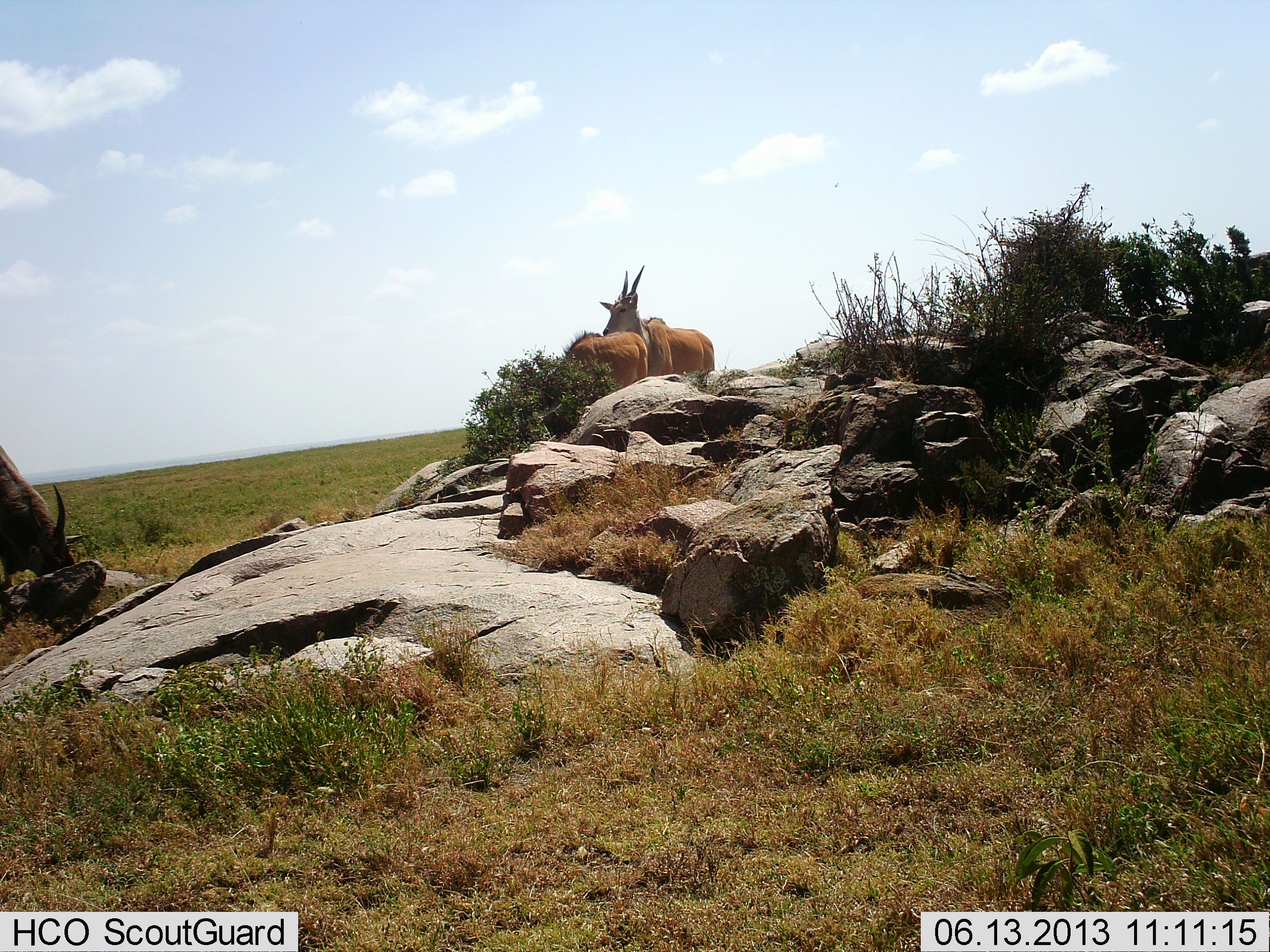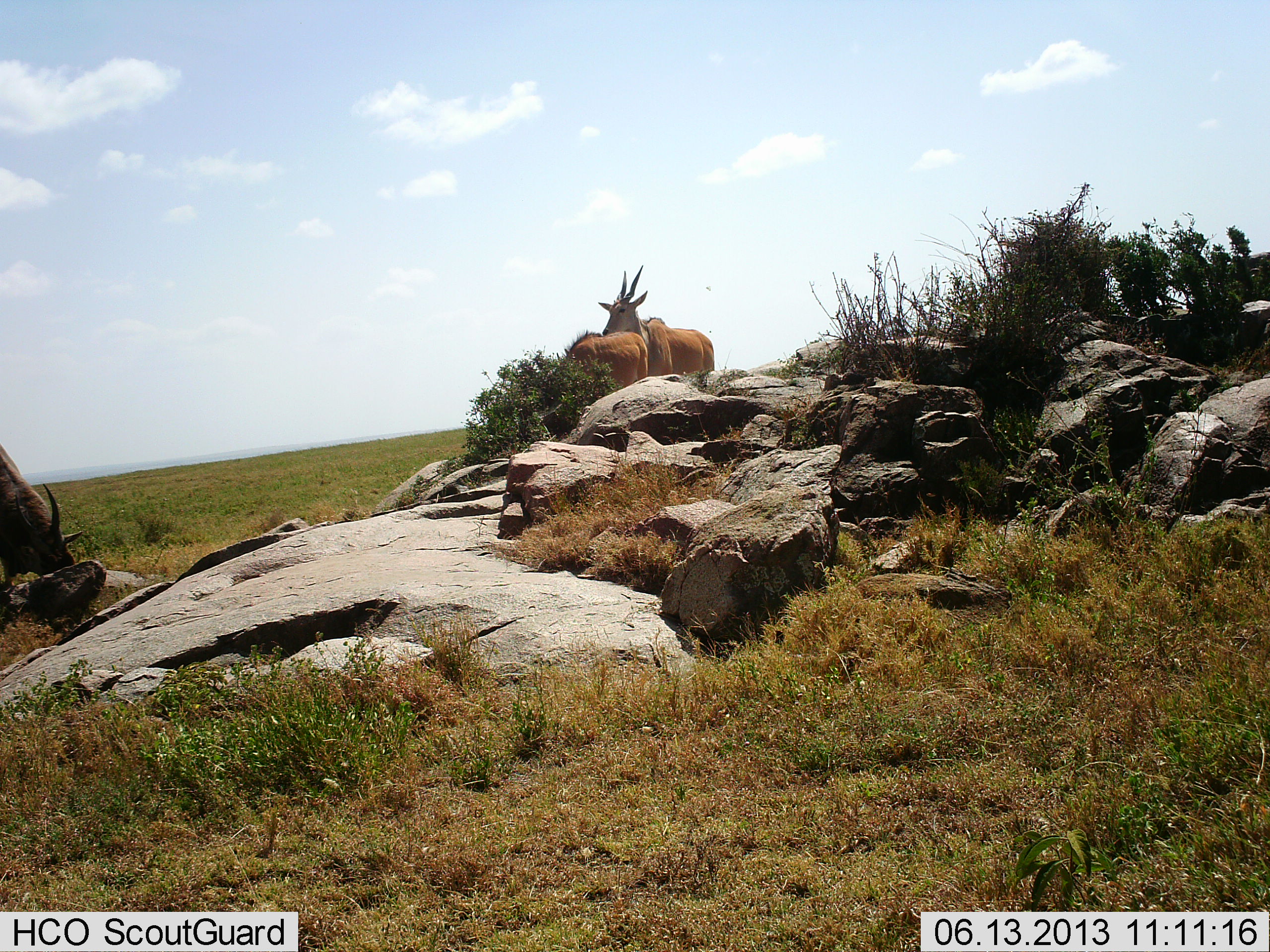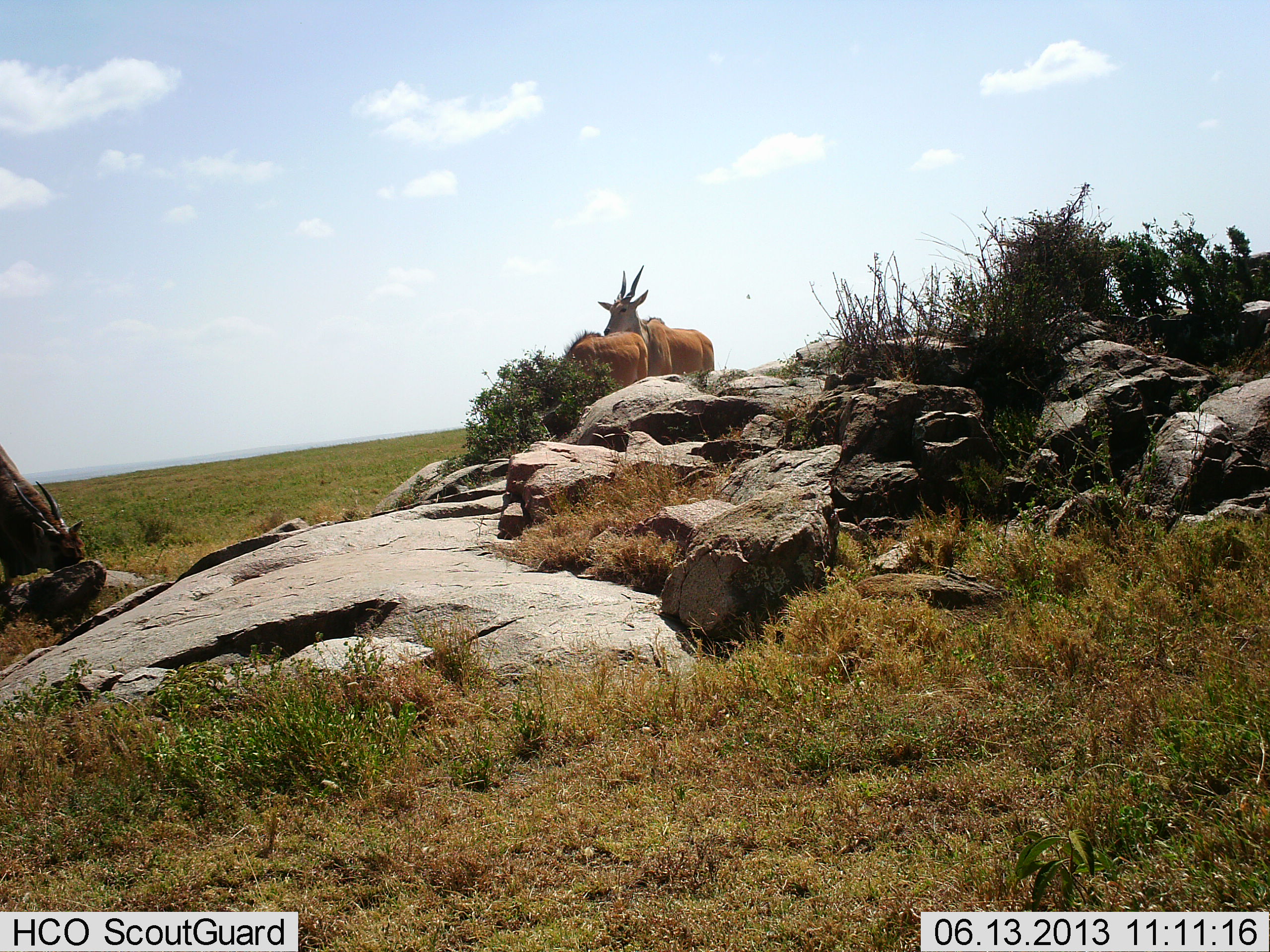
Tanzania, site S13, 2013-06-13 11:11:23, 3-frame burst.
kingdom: Animalia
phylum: Chordata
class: Mammalia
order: Artiodactyla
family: Bovidae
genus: Tragelaphus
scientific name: Tragelaphus oryx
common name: eland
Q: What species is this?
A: Eland (Tragelaphus oryx).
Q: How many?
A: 3.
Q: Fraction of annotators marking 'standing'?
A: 76%.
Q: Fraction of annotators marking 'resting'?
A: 6%.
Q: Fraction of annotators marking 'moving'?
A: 6%.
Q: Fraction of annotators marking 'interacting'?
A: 0%.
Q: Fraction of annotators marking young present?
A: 12%.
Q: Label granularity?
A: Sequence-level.